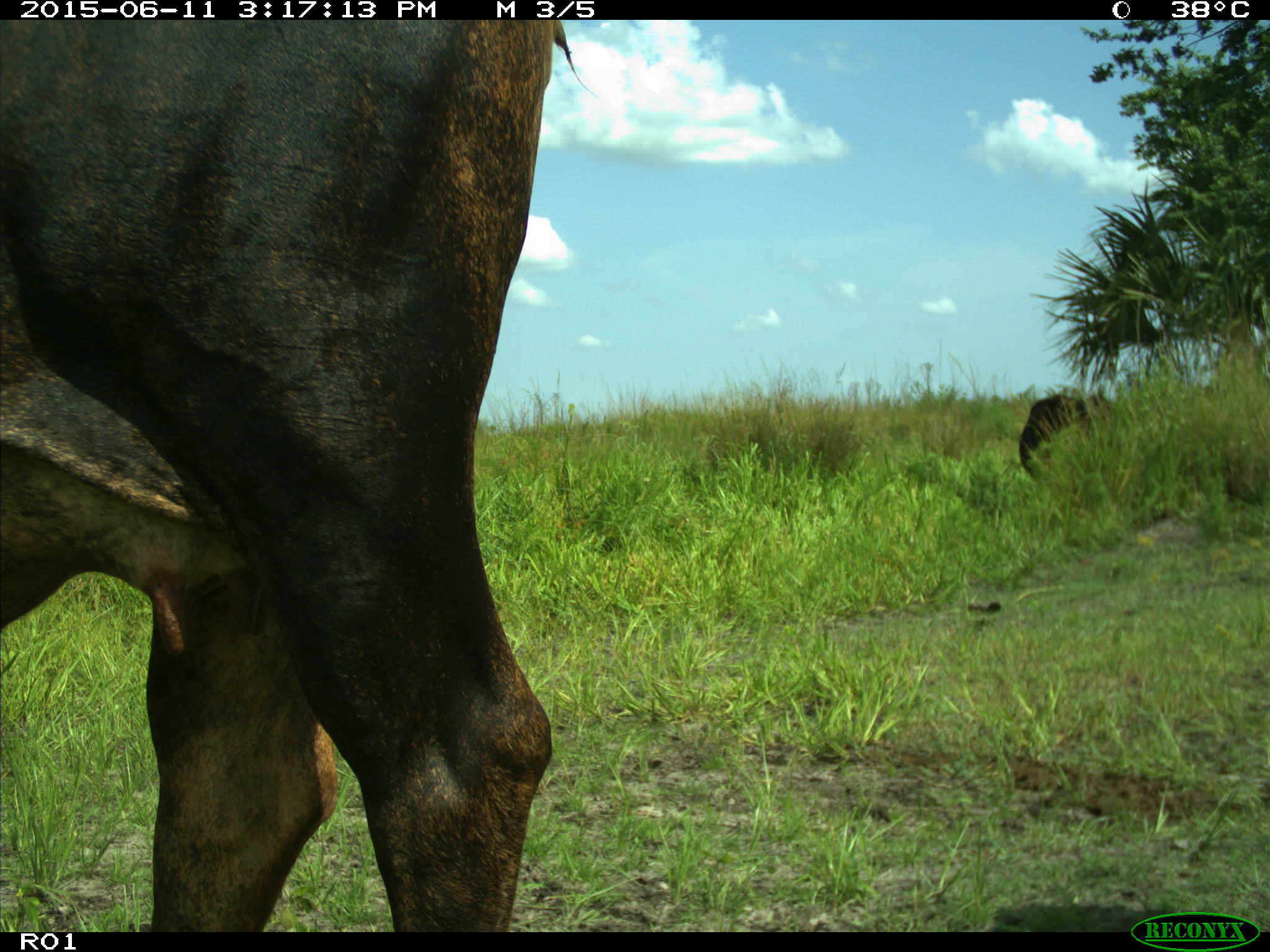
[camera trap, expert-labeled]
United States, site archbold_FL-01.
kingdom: Animalia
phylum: Chordata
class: Mammalia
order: Artiodactyla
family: Bovidae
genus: Bos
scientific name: Bos taurus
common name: domestic cow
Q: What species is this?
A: Bos taurus (domestic cow).